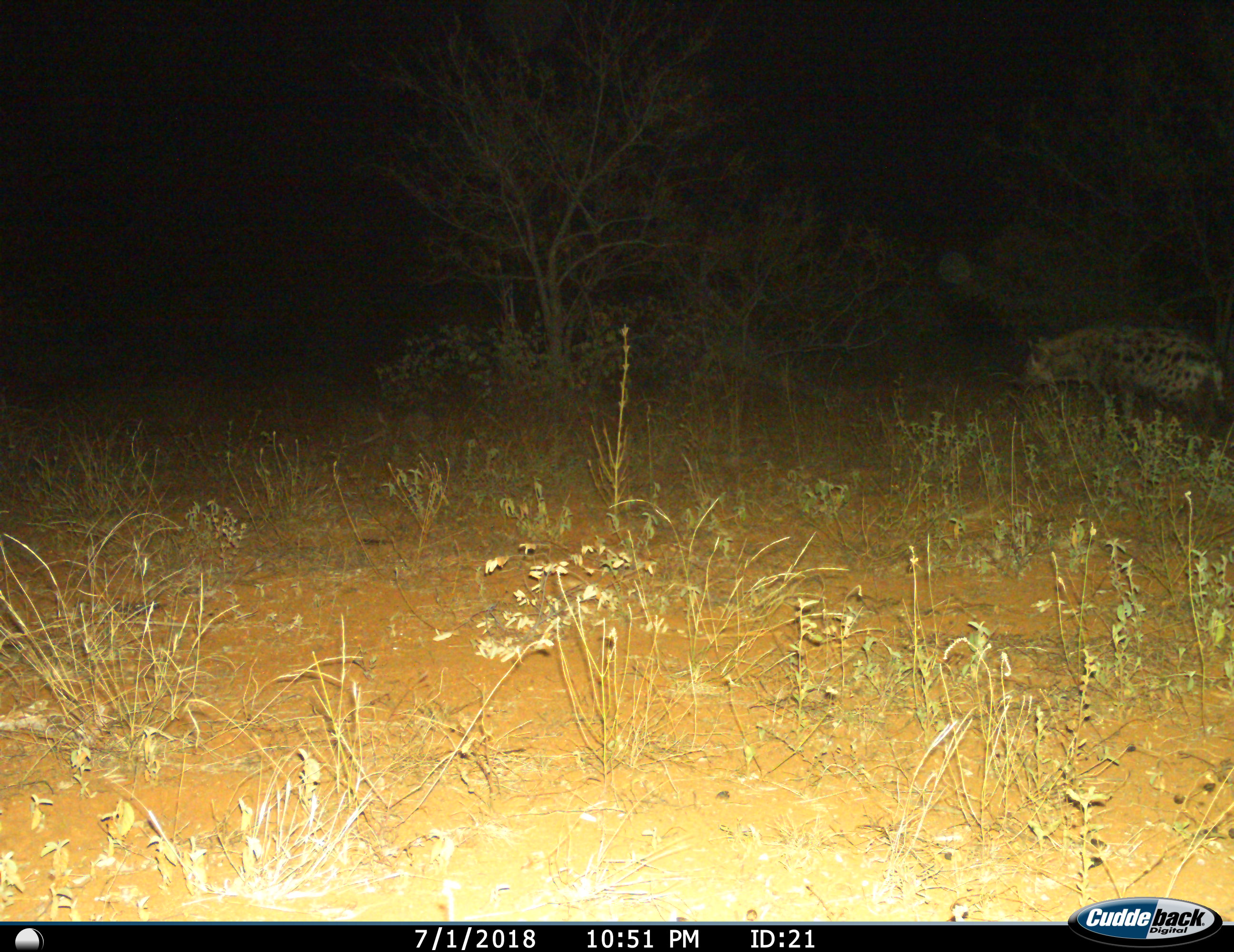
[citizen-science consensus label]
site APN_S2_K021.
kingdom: Animalia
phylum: Chordata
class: Mammalia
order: Carnivora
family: Hyaenidae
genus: Crocuta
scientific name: Crocuta crocuta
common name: spotted hyena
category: hyenaspotted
Hyenaspotted (spotted hyena) (Crocuta crocuta), count 1. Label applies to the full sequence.